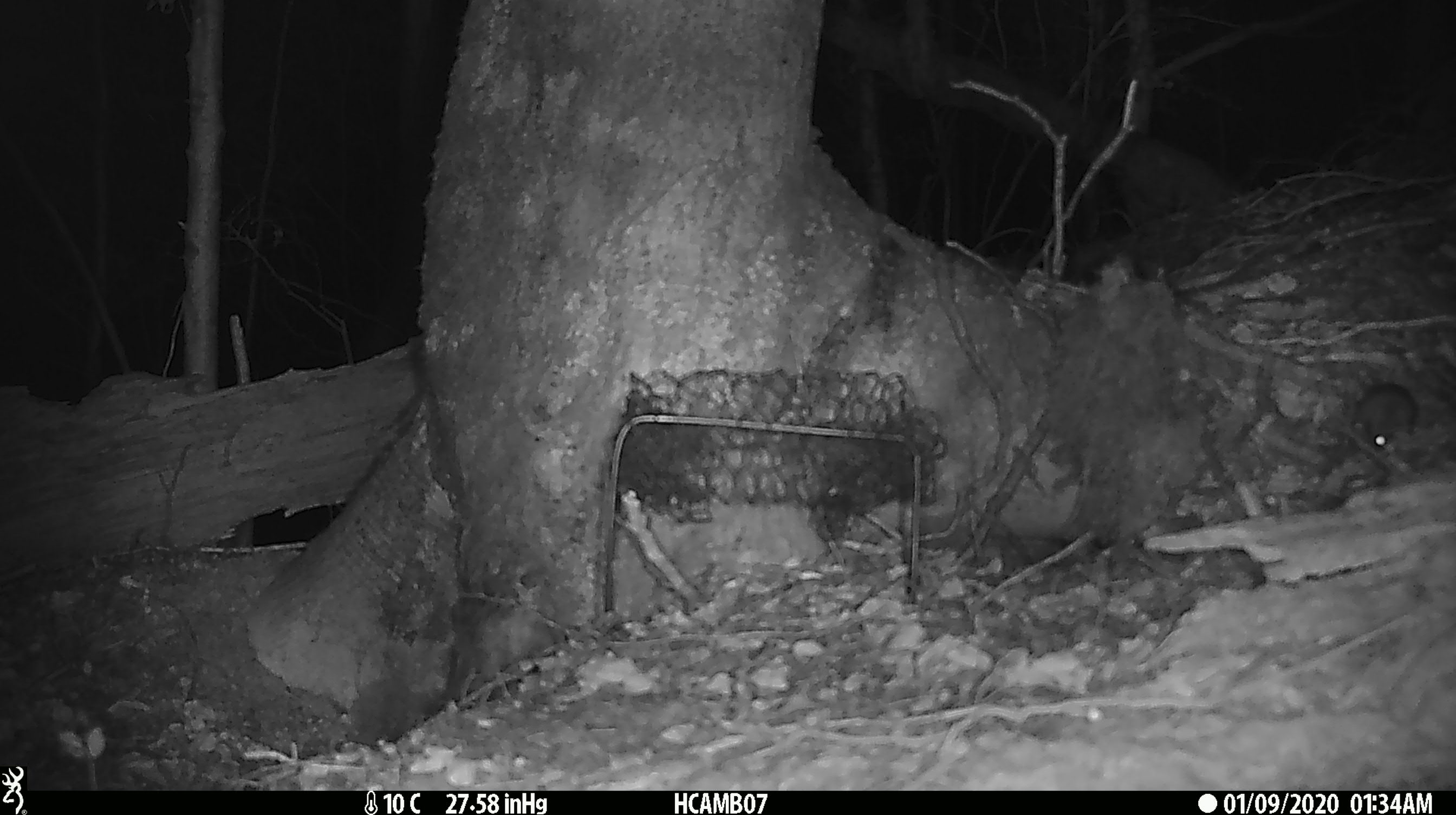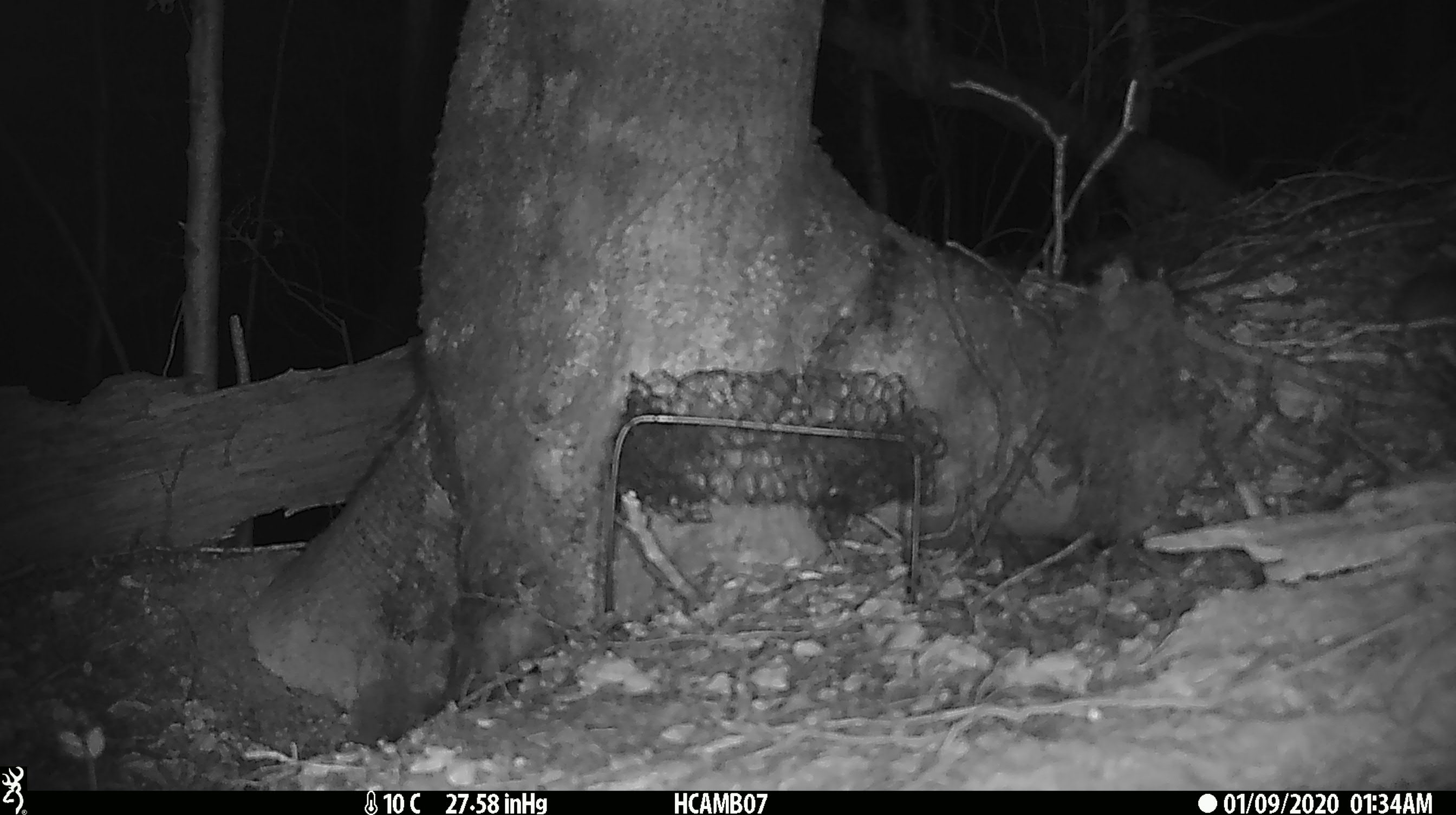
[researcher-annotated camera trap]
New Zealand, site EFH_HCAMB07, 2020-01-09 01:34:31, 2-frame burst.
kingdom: Animalia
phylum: Chordata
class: Mammalia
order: Rodentia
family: Muridae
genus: Mus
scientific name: Mus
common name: mouse